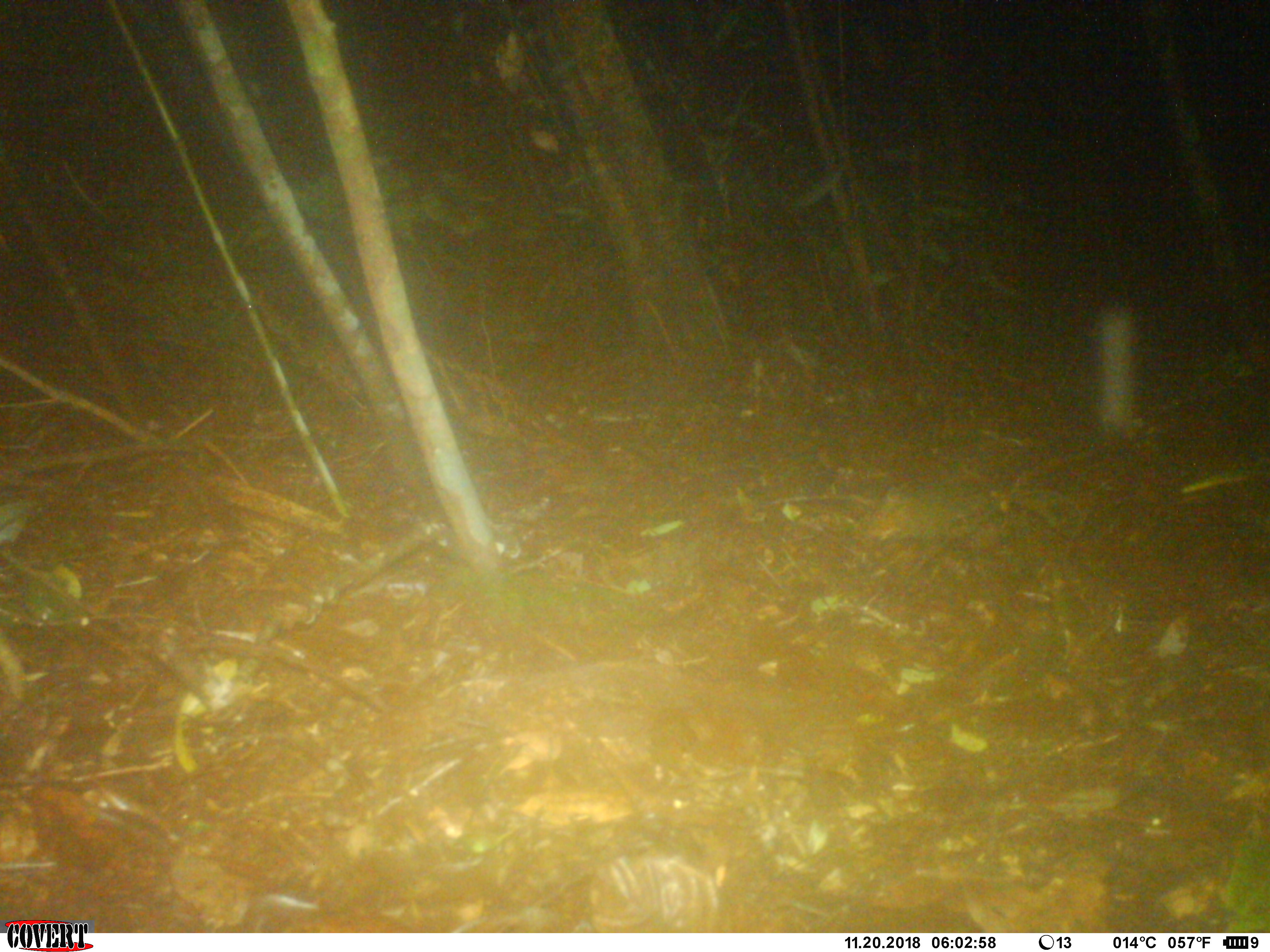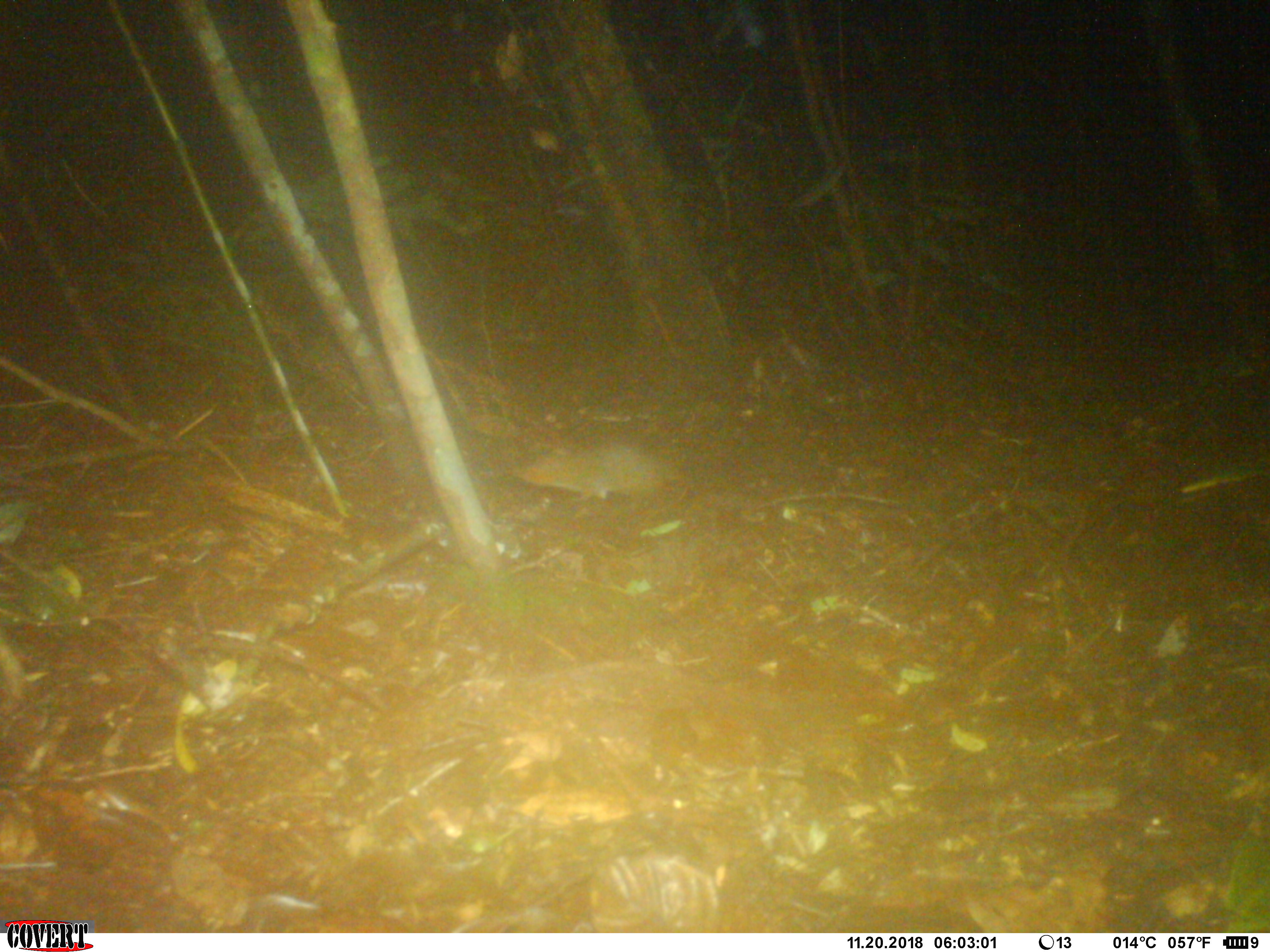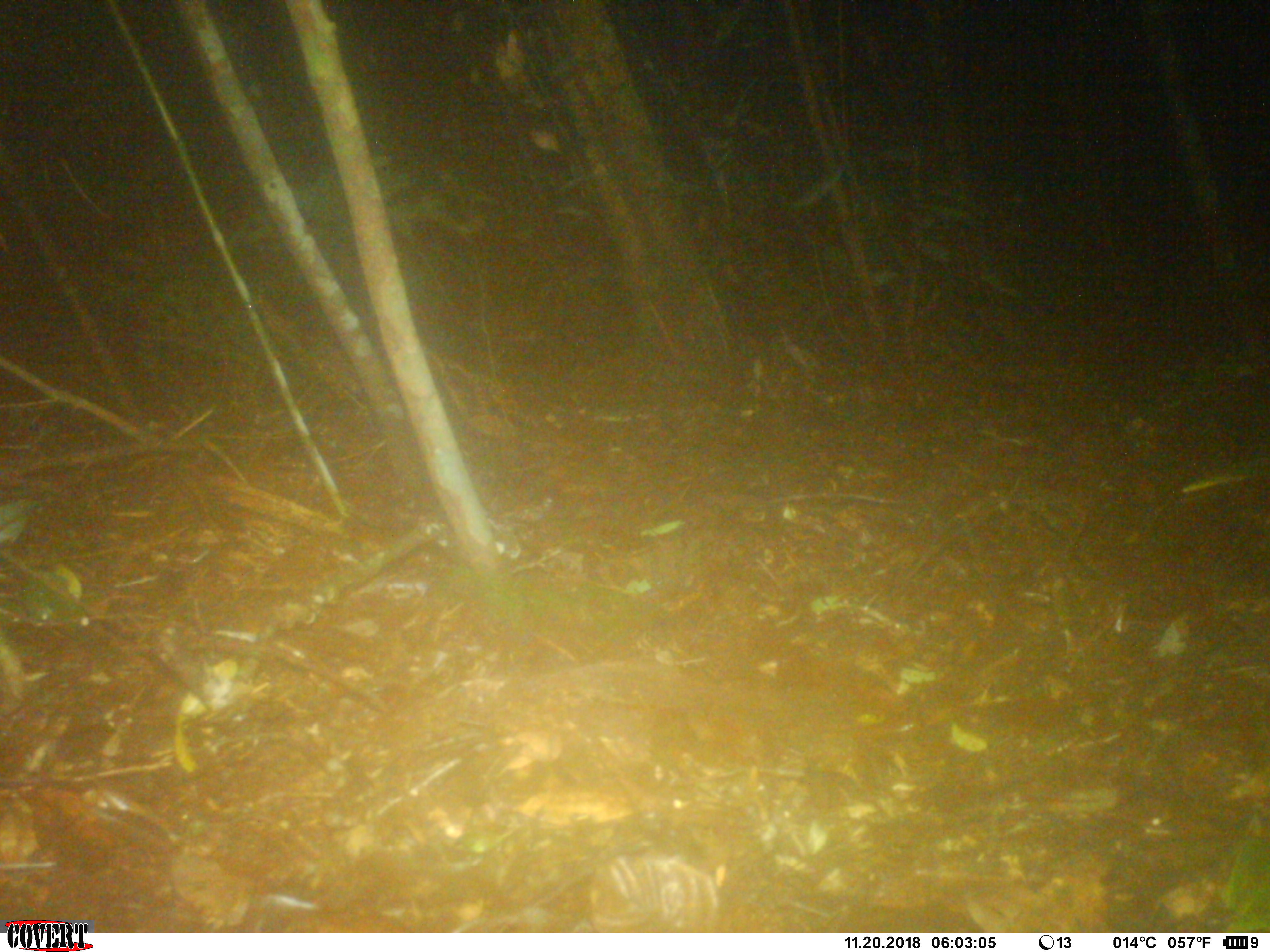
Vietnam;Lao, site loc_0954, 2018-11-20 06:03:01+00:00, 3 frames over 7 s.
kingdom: Animalia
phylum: Chordata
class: Mammalia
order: Rodentia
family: Sciuridae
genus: Dremomys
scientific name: Dremomys rufigenis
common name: red-cheeked squirrel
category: red cheeked squirrel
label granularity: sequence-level